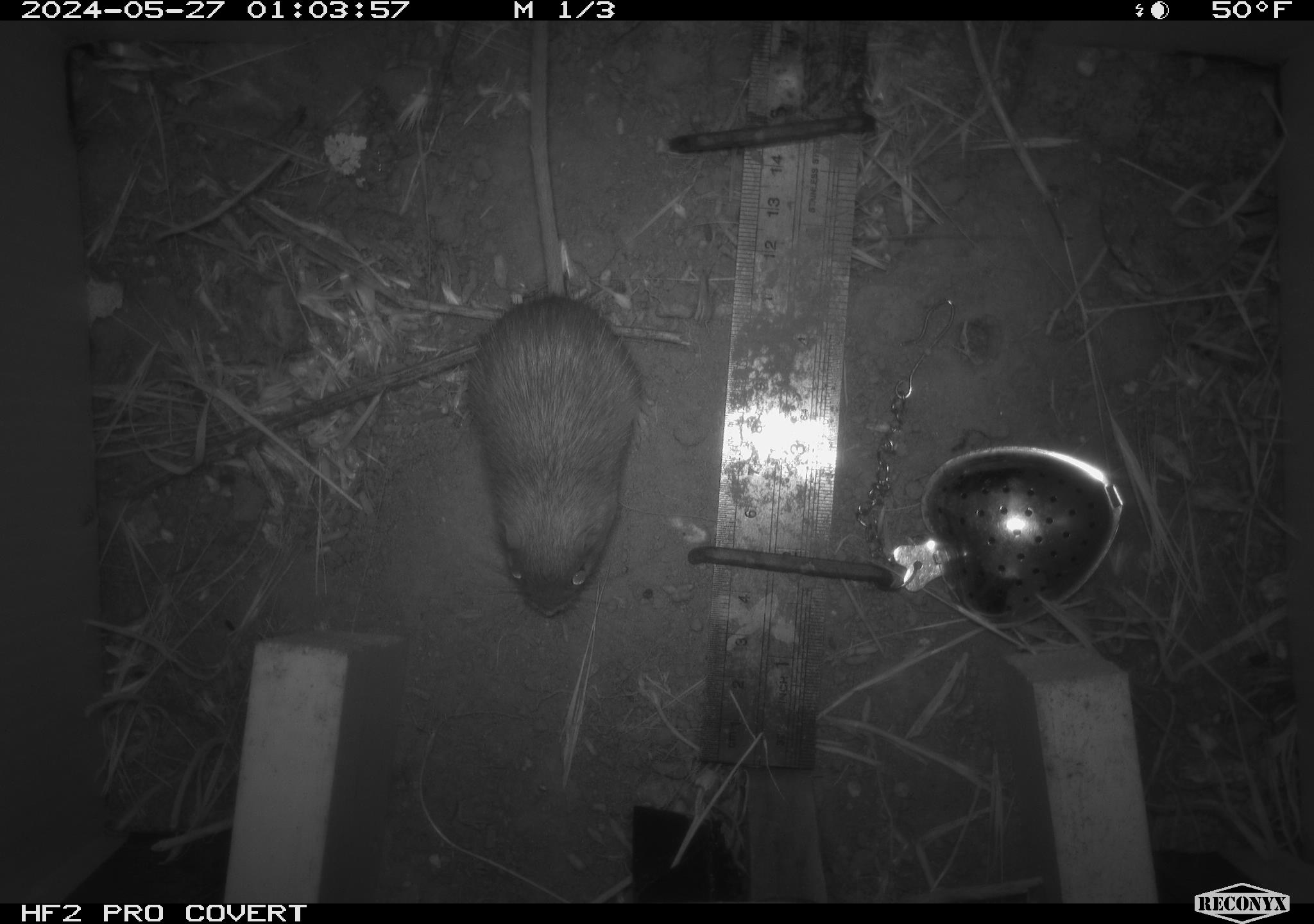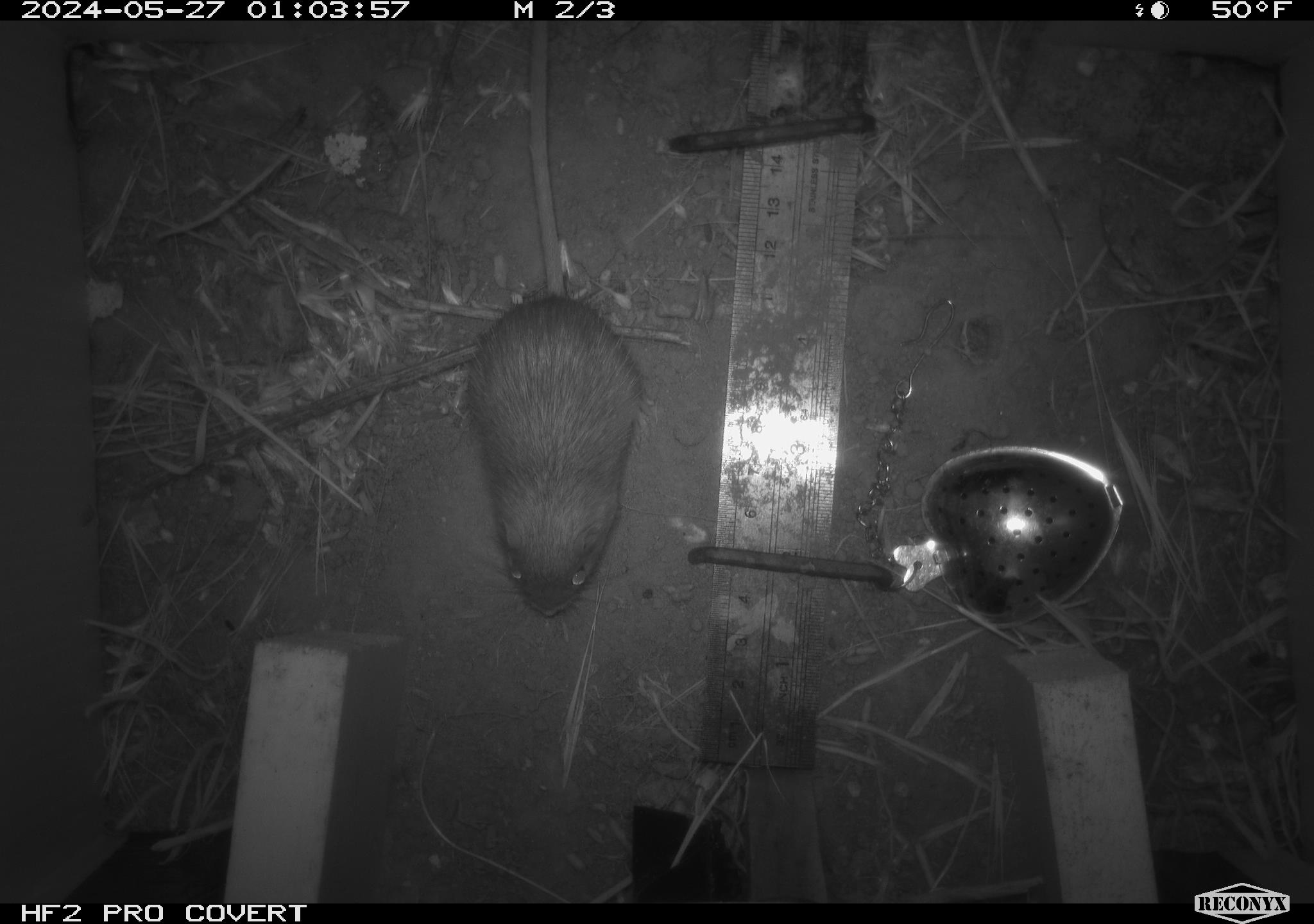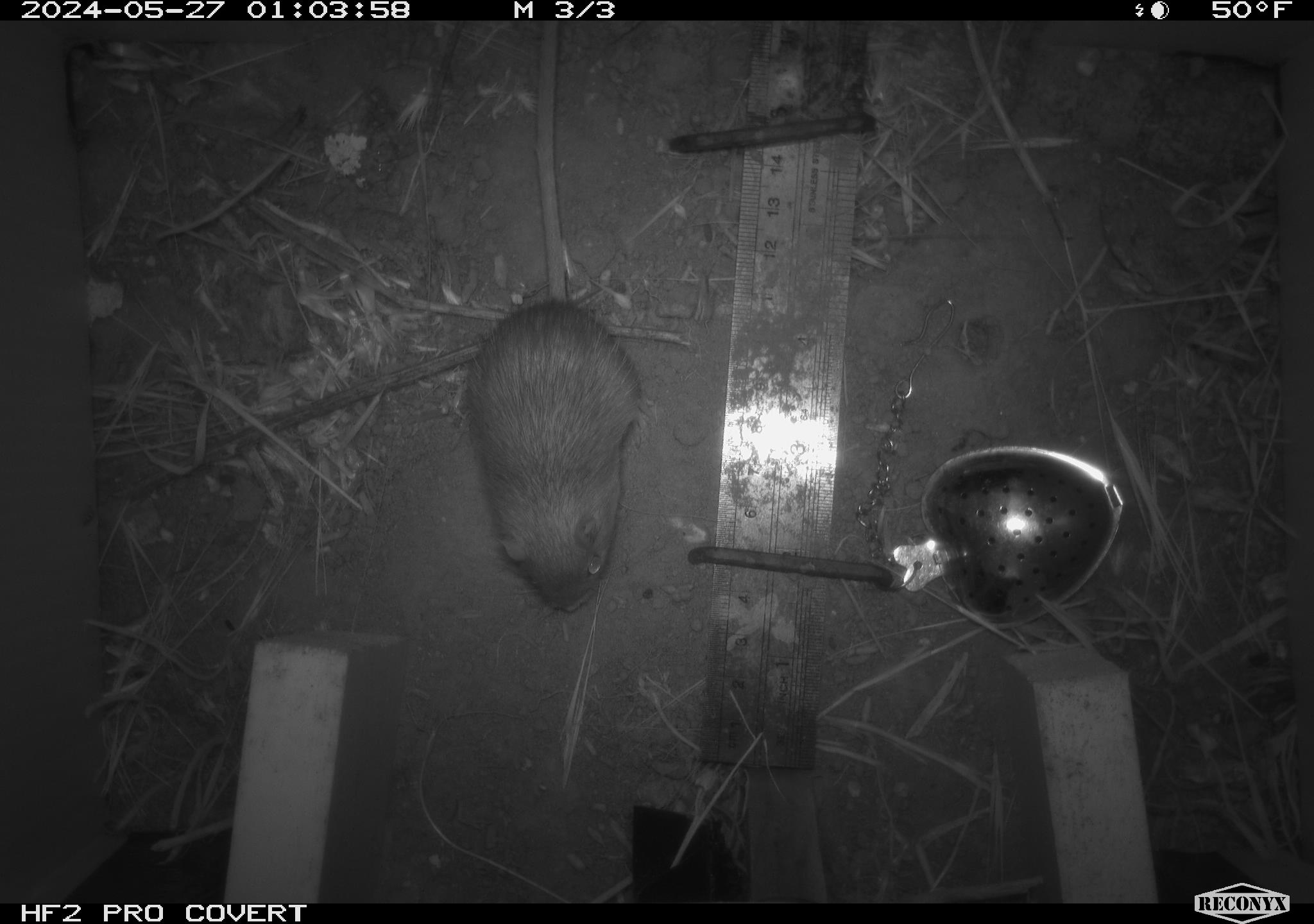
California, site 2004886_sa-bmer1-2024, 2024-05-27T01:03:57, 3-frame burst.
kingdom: Animalia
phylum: Chordata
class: Mammalia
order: Rodentia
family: Heteromyidae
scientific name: Heteromyidae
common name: kangaroo rats and pocket mice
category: heteromyidae family